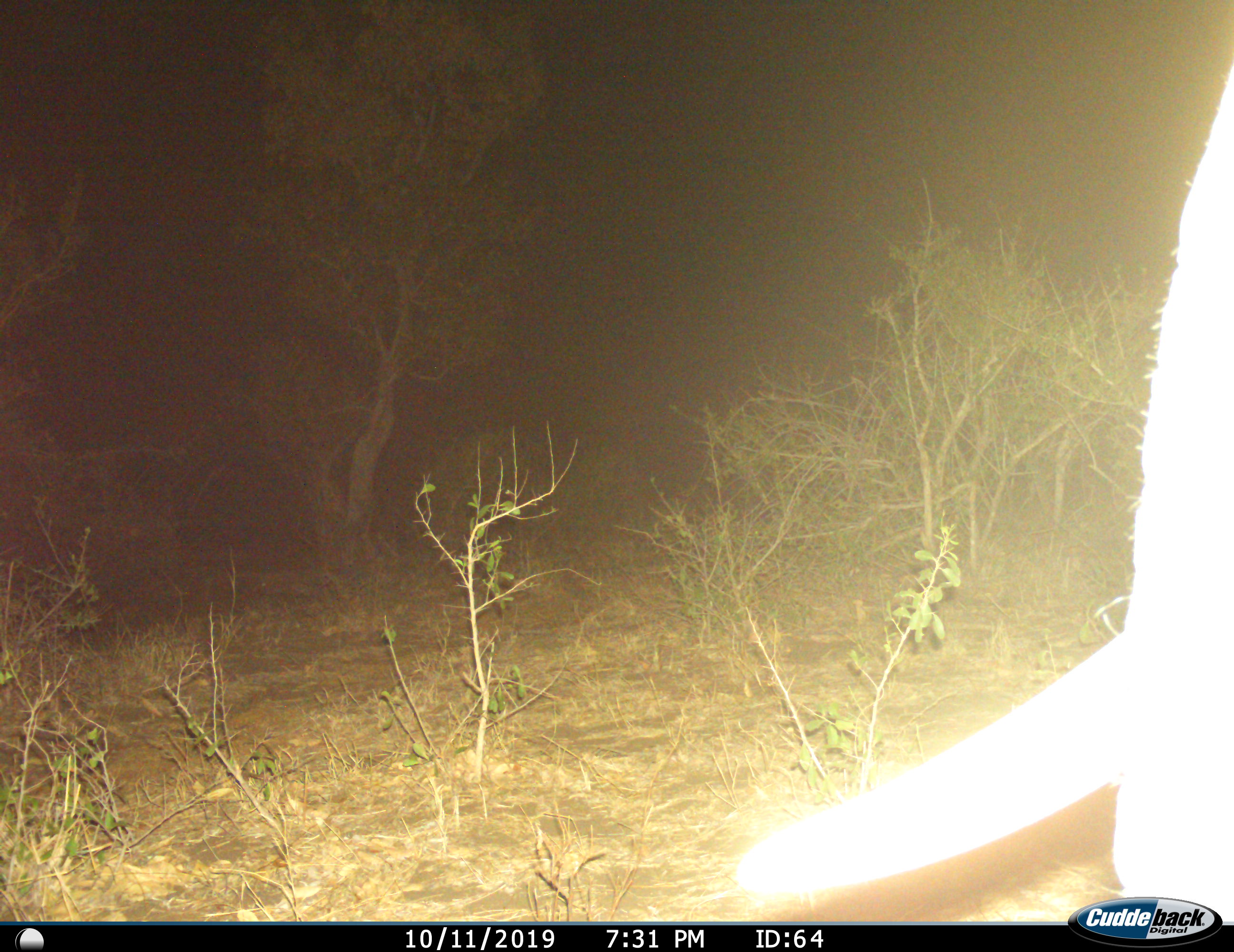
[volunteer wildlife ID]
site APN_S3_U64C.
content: unidentified animal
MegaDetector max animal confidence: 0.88